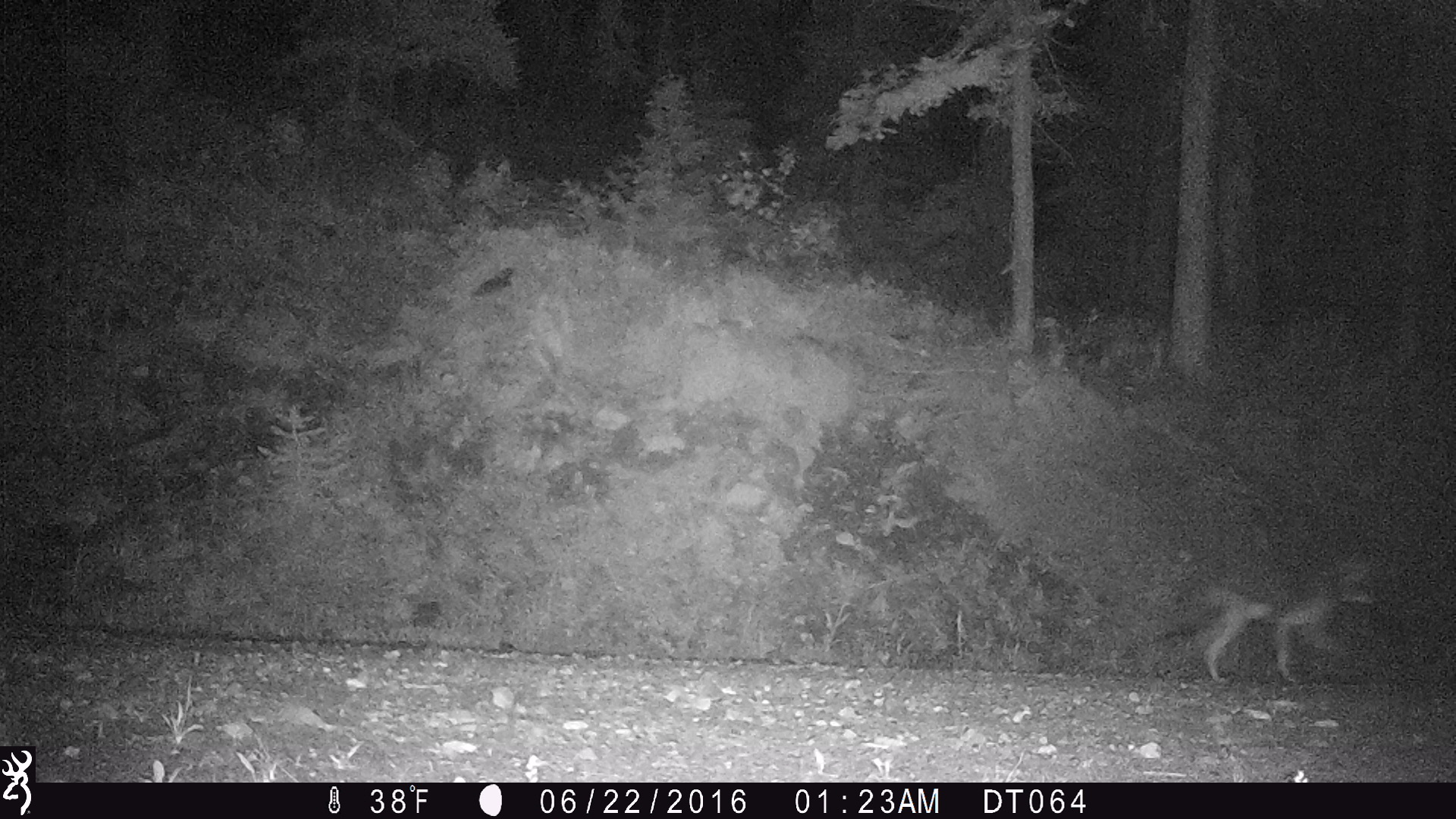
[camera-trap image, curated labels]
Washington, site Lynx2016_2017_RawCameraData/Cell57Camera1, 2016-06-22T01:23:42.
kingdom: Animalia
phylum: Chordata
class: Mammalia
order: Carnivora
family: Canidae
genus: Canis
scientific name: Canis latrans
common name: coyote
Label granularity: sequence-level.